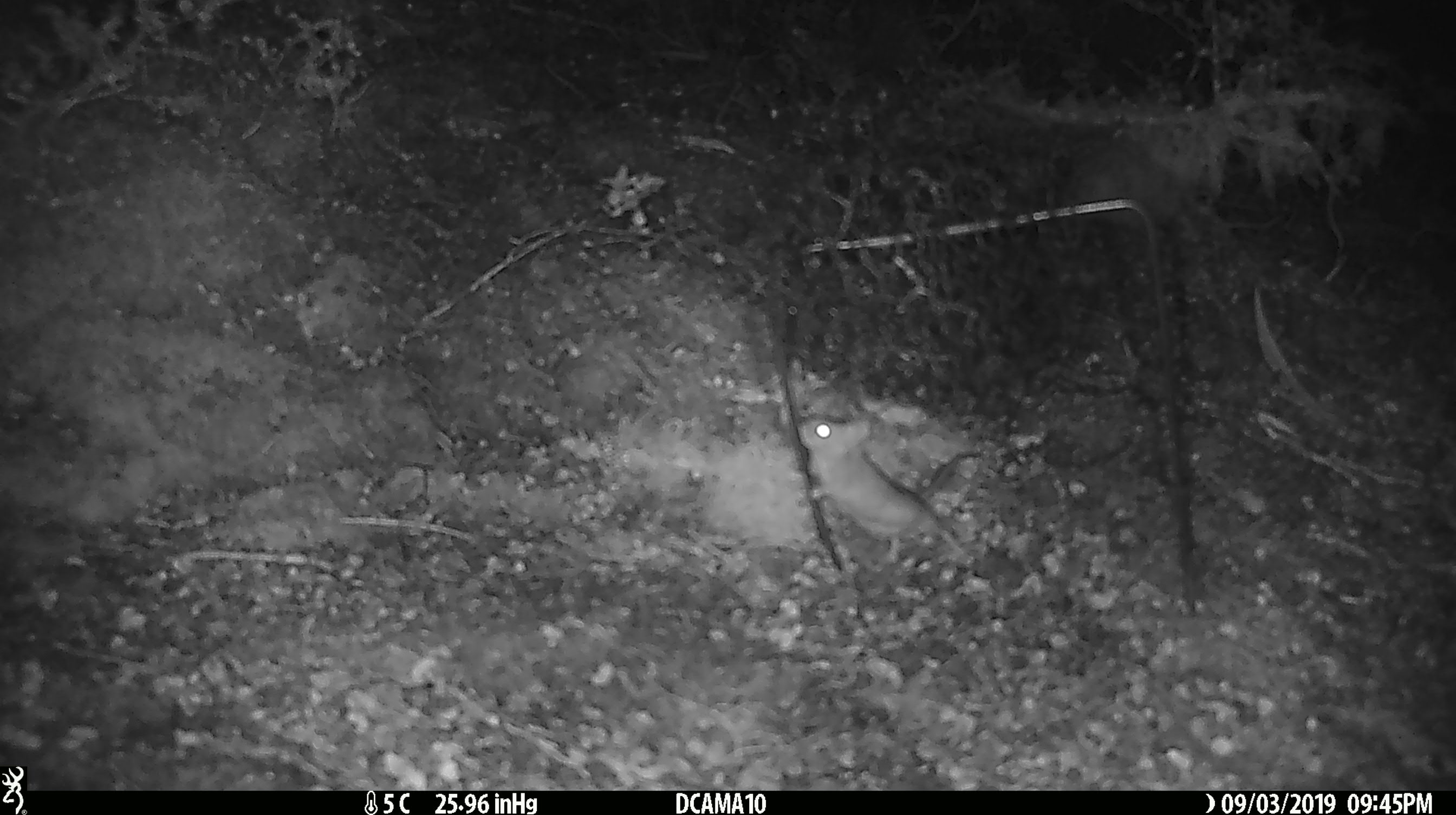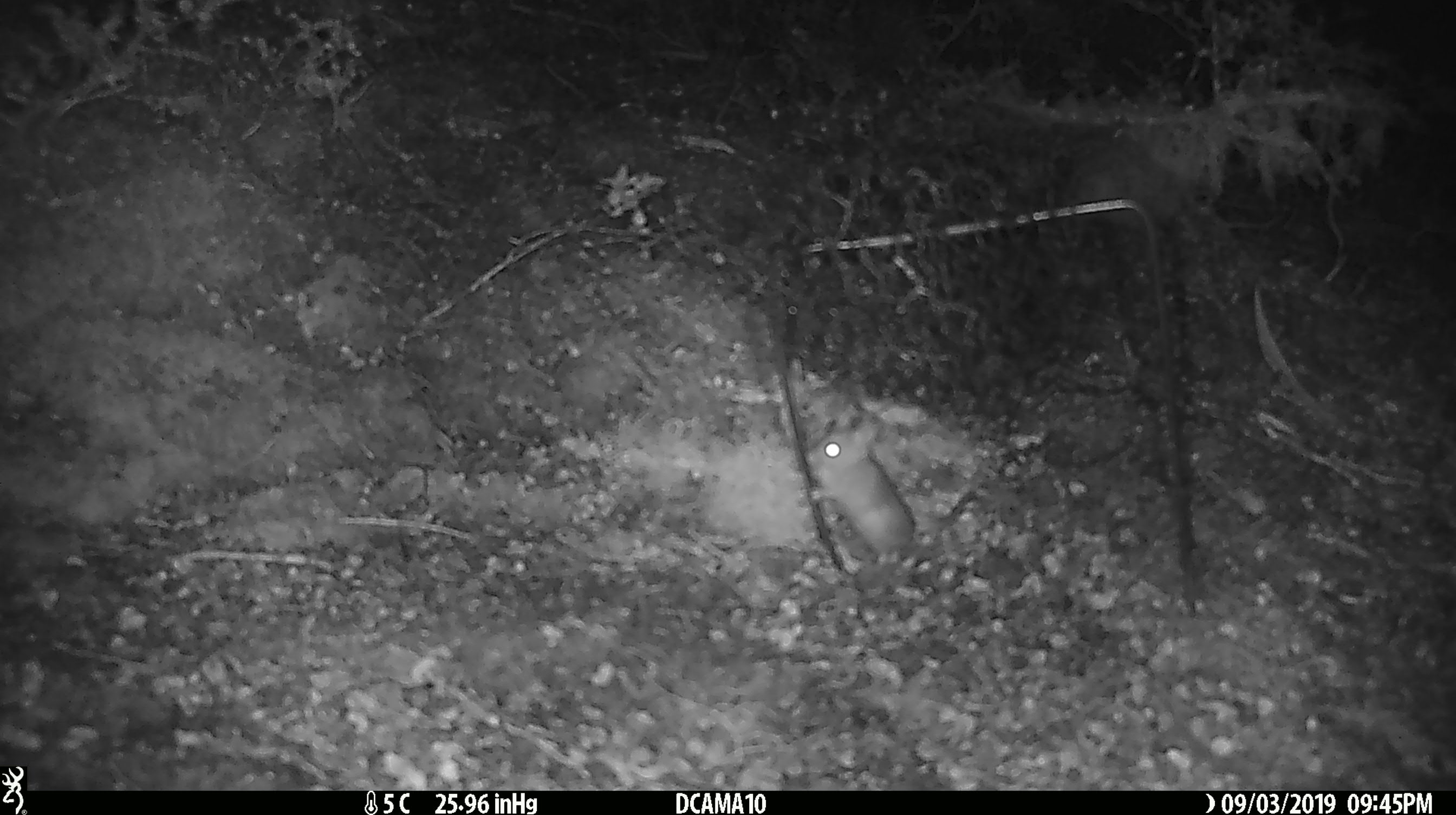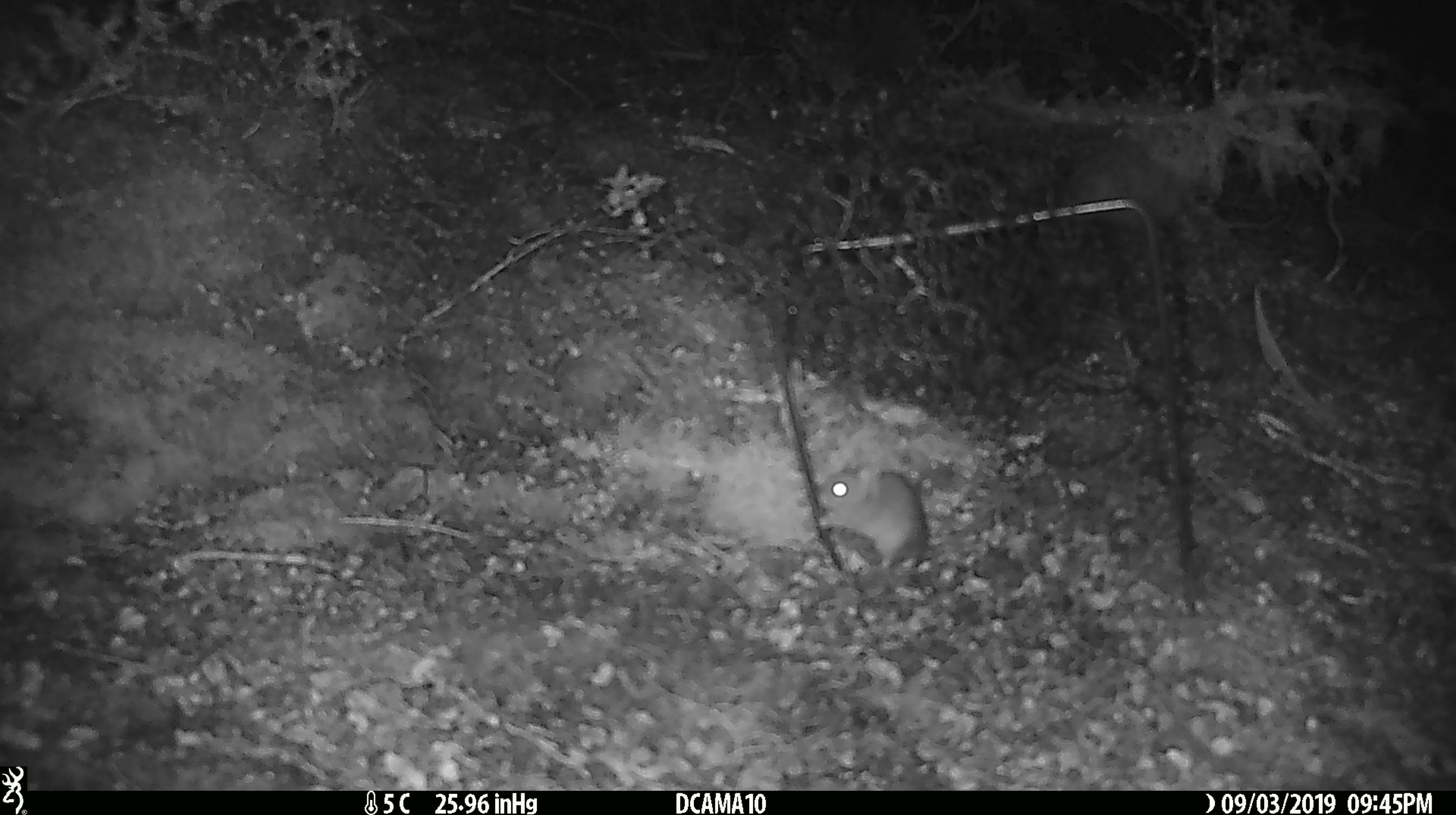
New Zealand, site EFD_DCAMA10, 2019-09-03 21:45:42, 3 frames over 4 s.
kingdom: Animalia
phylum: Chordata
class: Mammalia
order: Rodentia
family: Muridae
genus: Mus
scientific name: Mus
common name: mouse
Mouse (Mus).